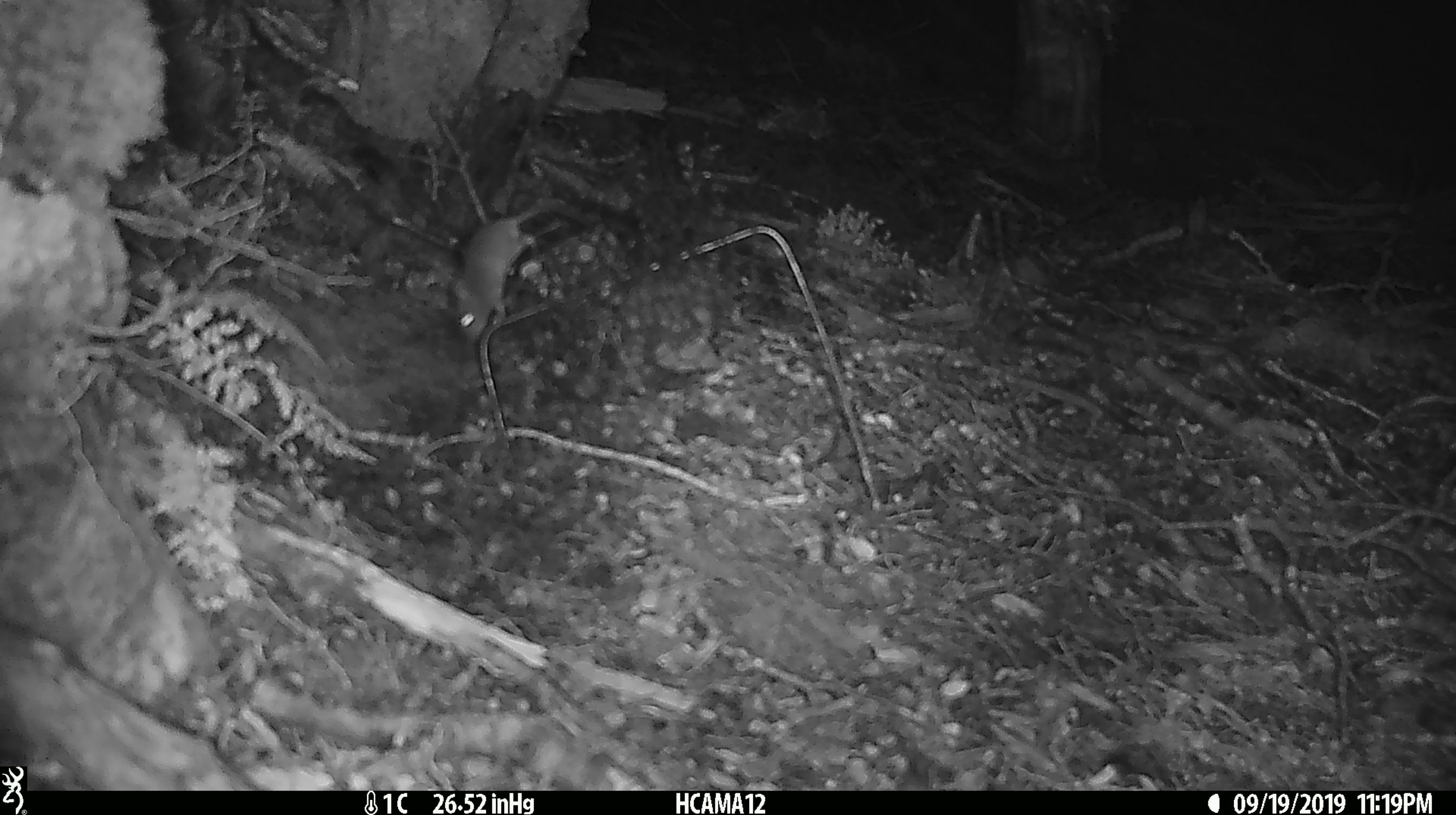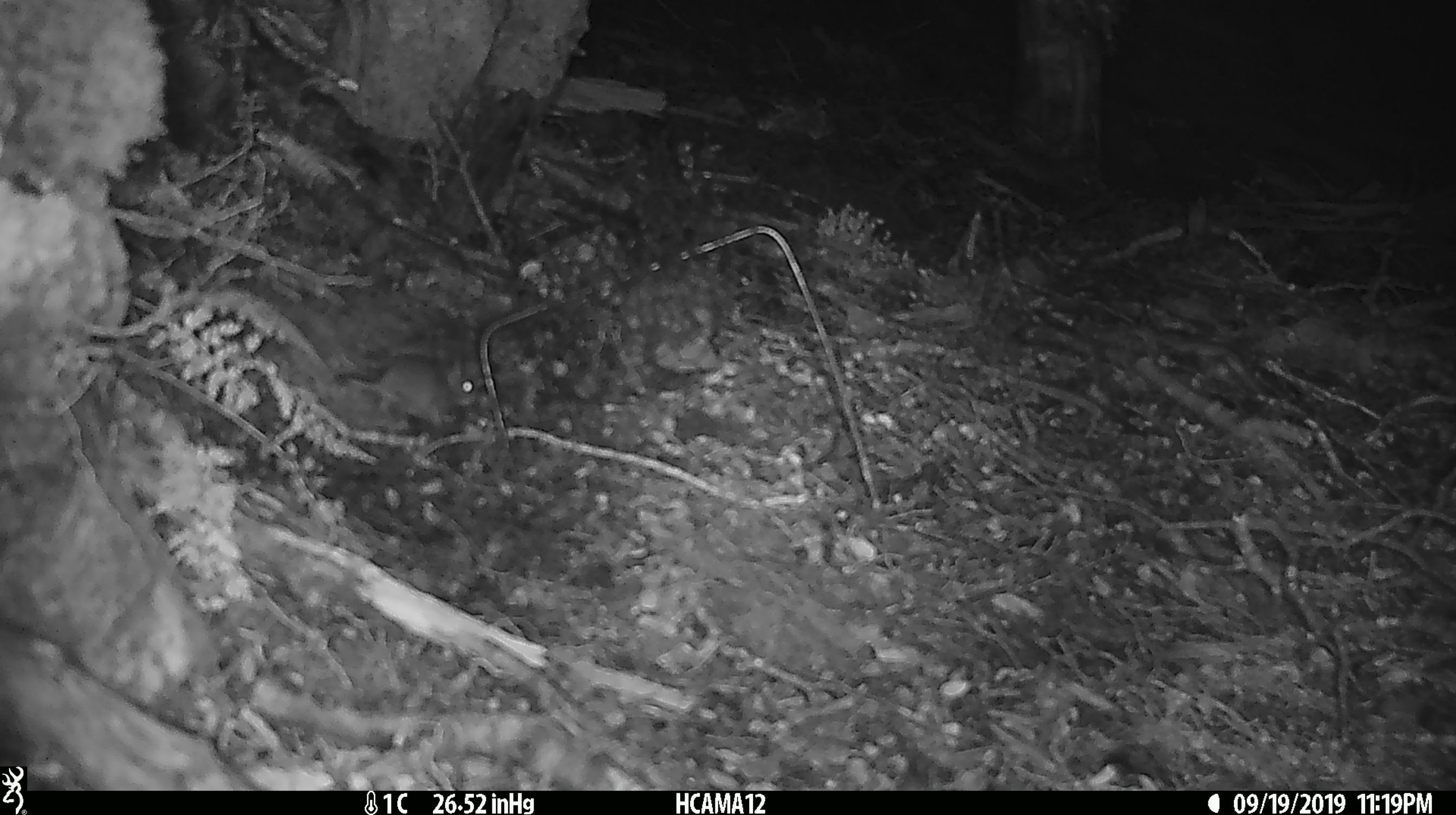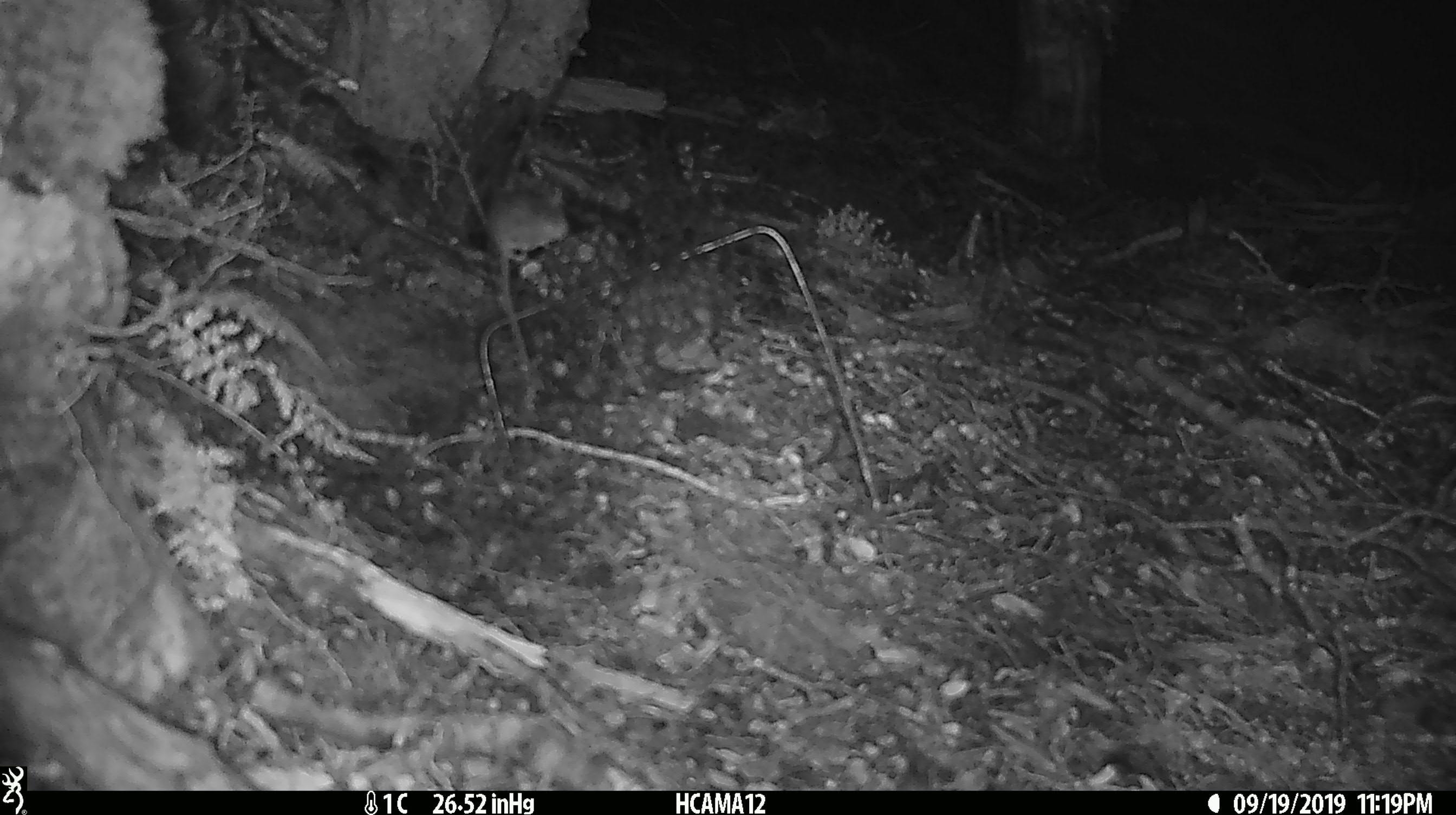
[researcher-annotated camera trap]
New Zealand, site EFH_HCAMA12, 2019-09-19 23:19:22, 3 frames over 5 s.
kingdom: Animalia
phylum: Chordata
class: Mammalia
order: Rodentia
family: Muridae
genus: Mus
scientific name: Mus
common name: mouse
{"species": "mouse (Mus)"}